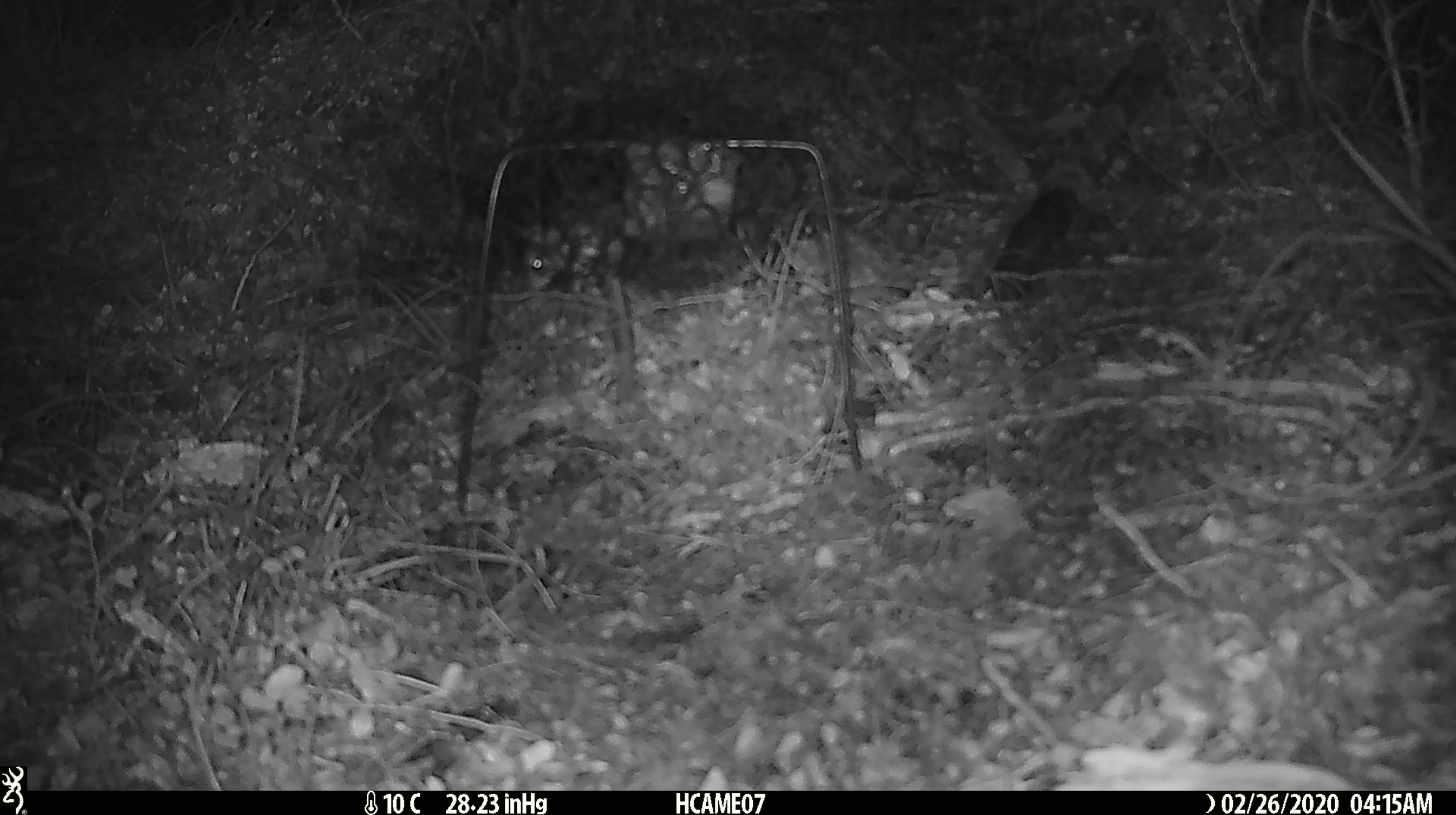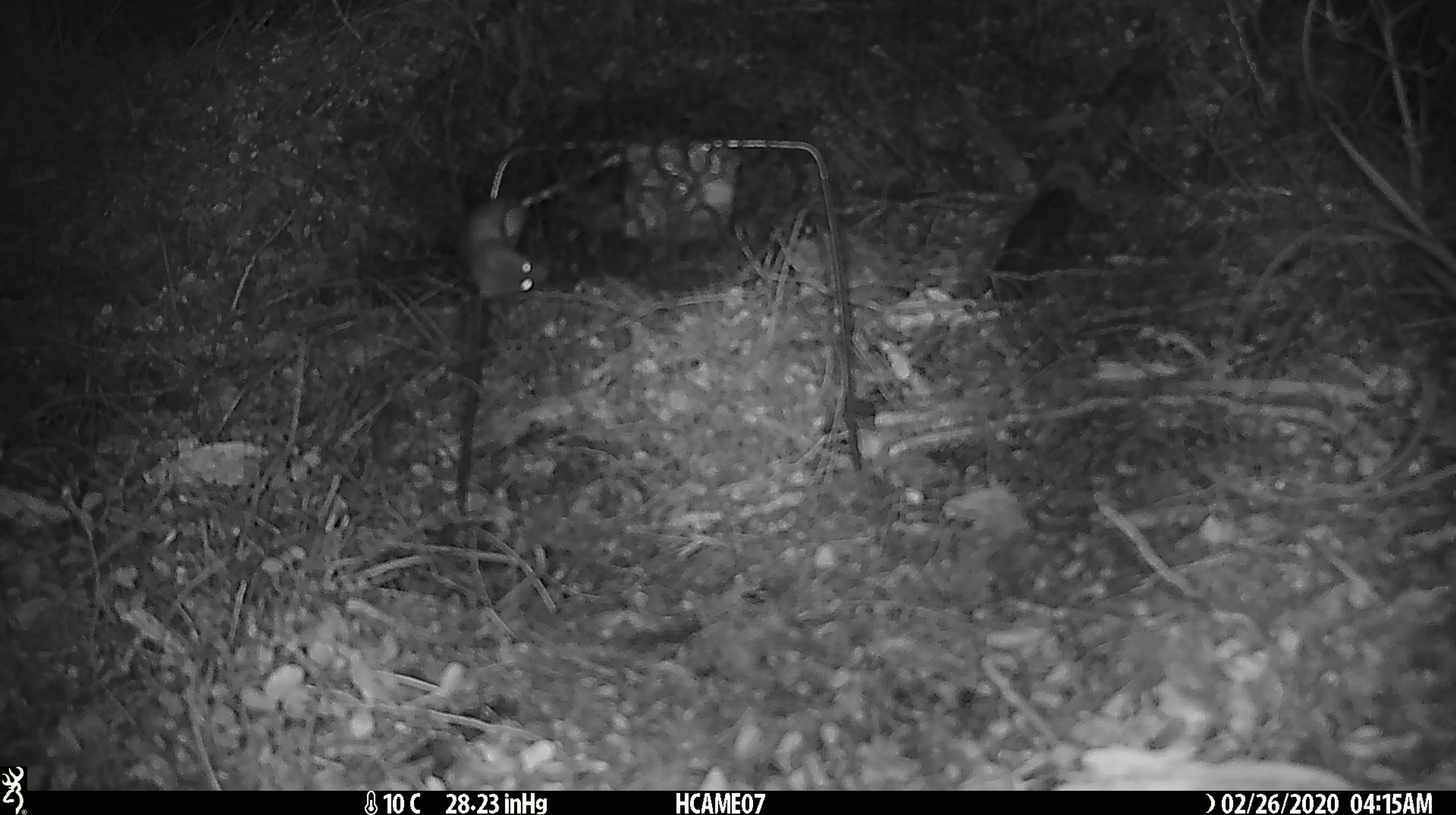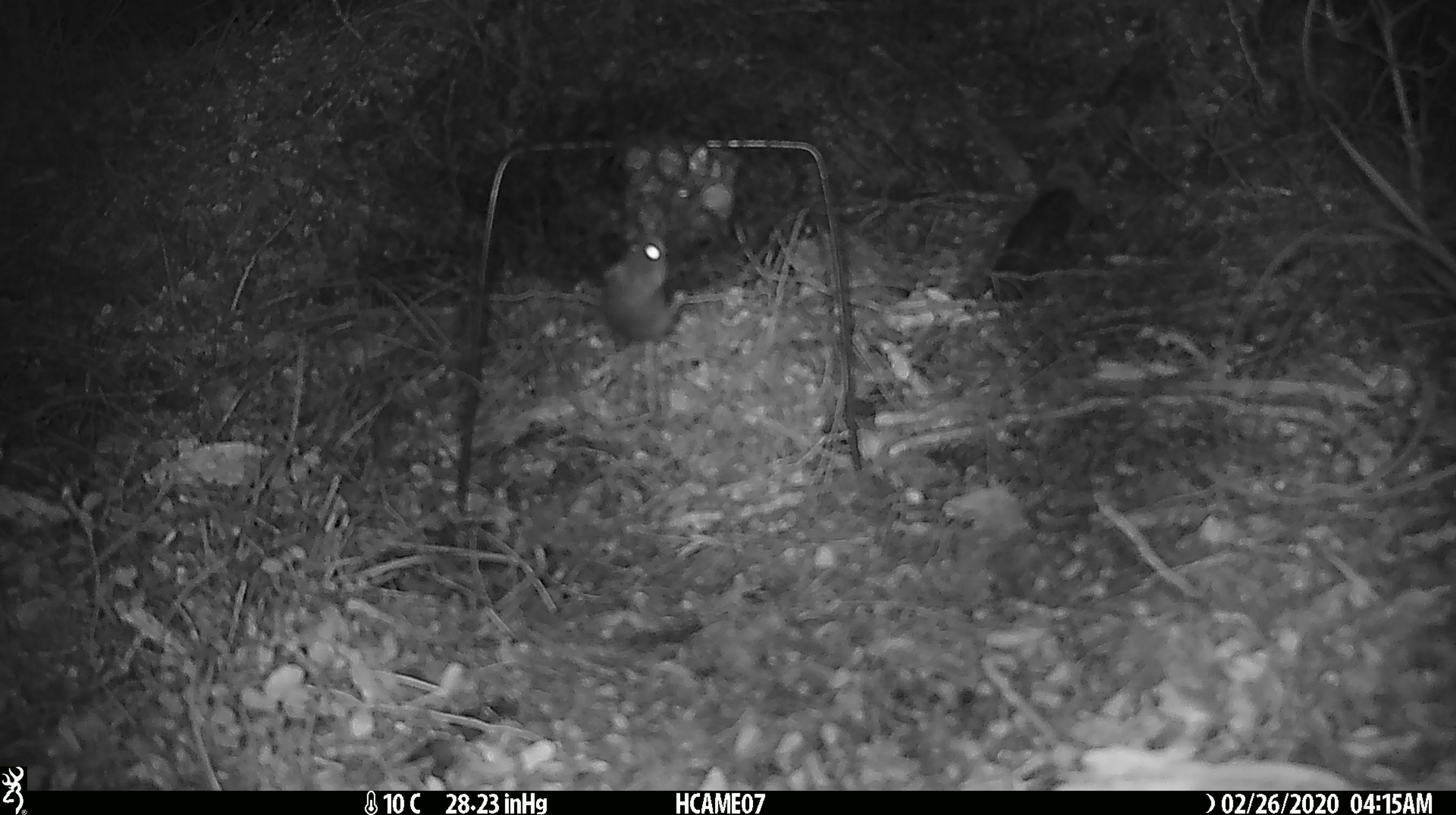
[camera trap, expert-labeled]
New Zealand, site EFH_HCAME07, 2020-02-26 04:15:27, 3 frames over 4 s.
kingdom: Animalia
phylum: Chordata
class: Mammalia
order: Rodentia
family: Muridae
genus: Mus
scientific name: Mus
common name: mouse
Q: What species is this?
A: Mouse (Mus).